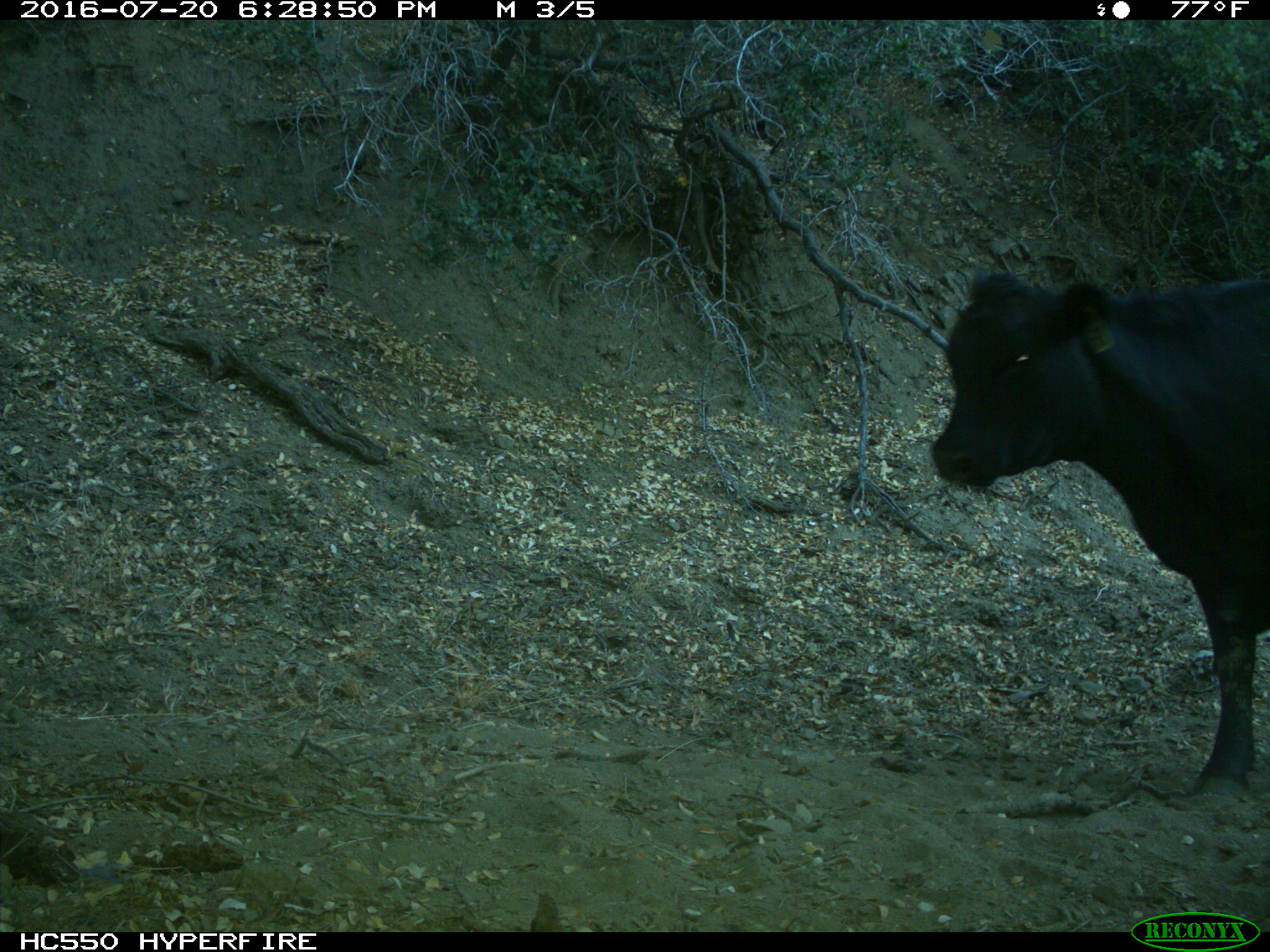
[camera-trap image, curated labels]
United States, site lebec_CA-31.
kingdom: Animalia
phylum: Chordata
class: Mammalia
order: Artiodactyla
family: Bovidae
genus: Bos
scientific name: Bos taurus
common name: domestic cow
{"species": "Bos taurus (domestic cow)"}